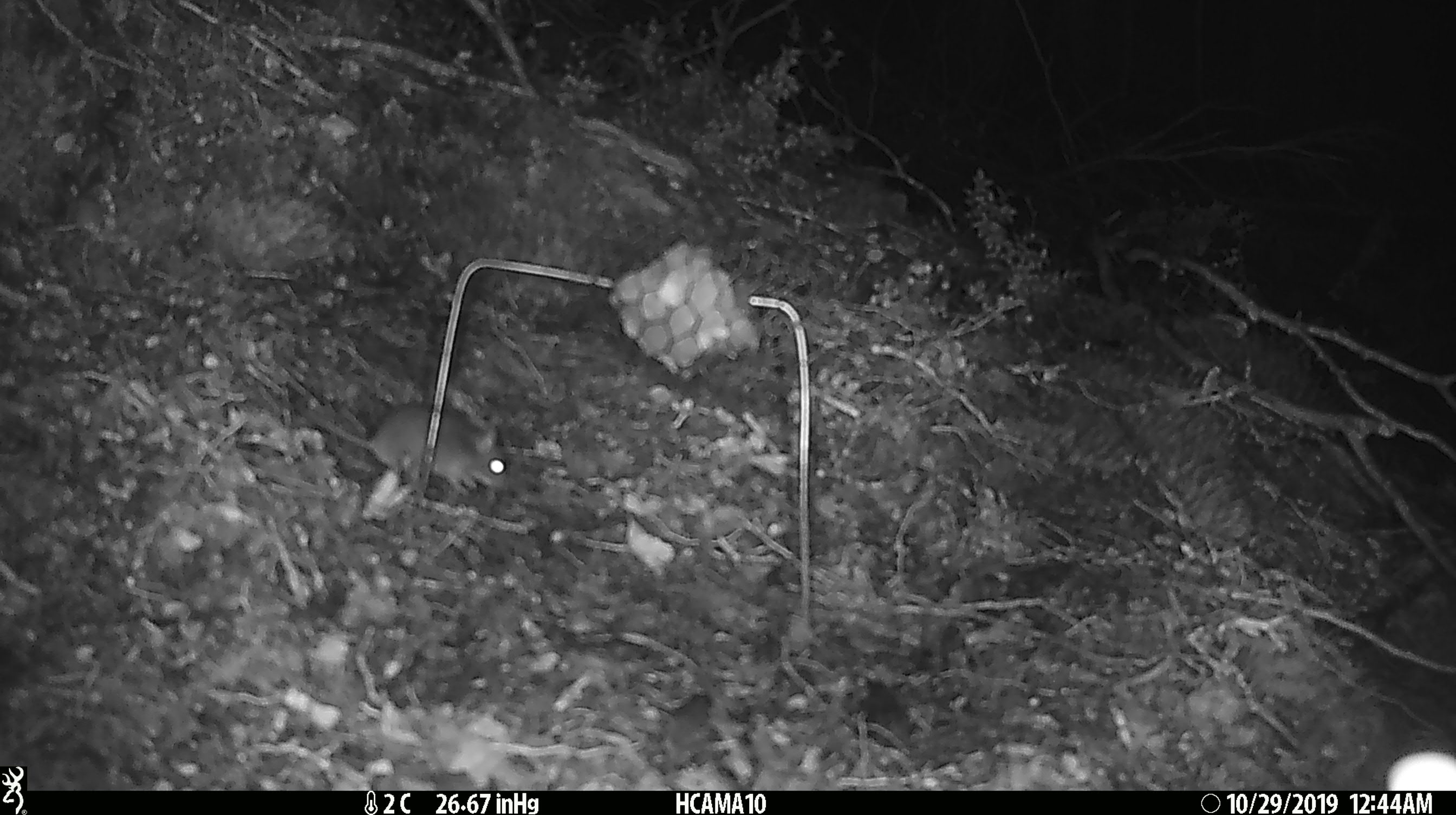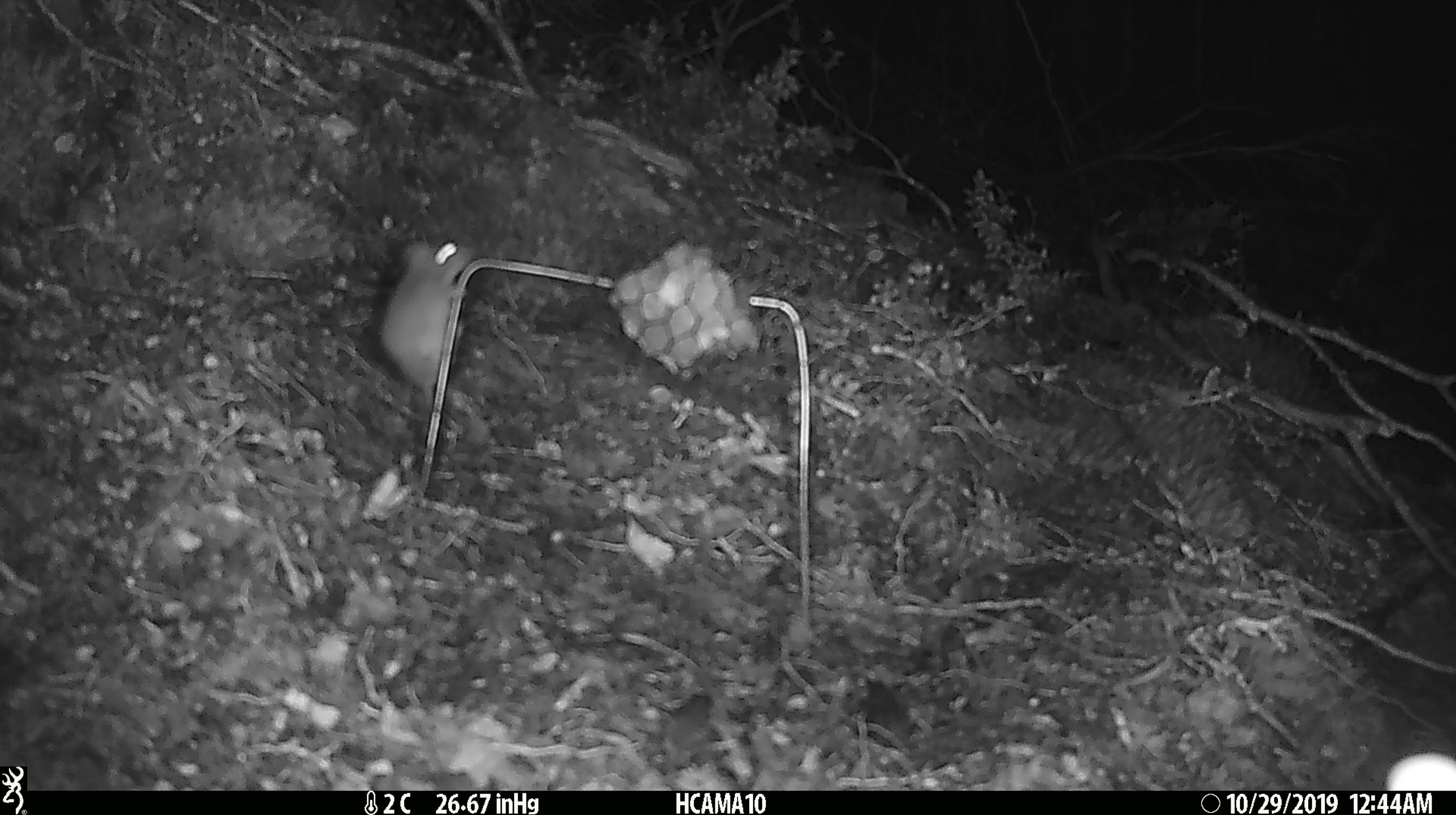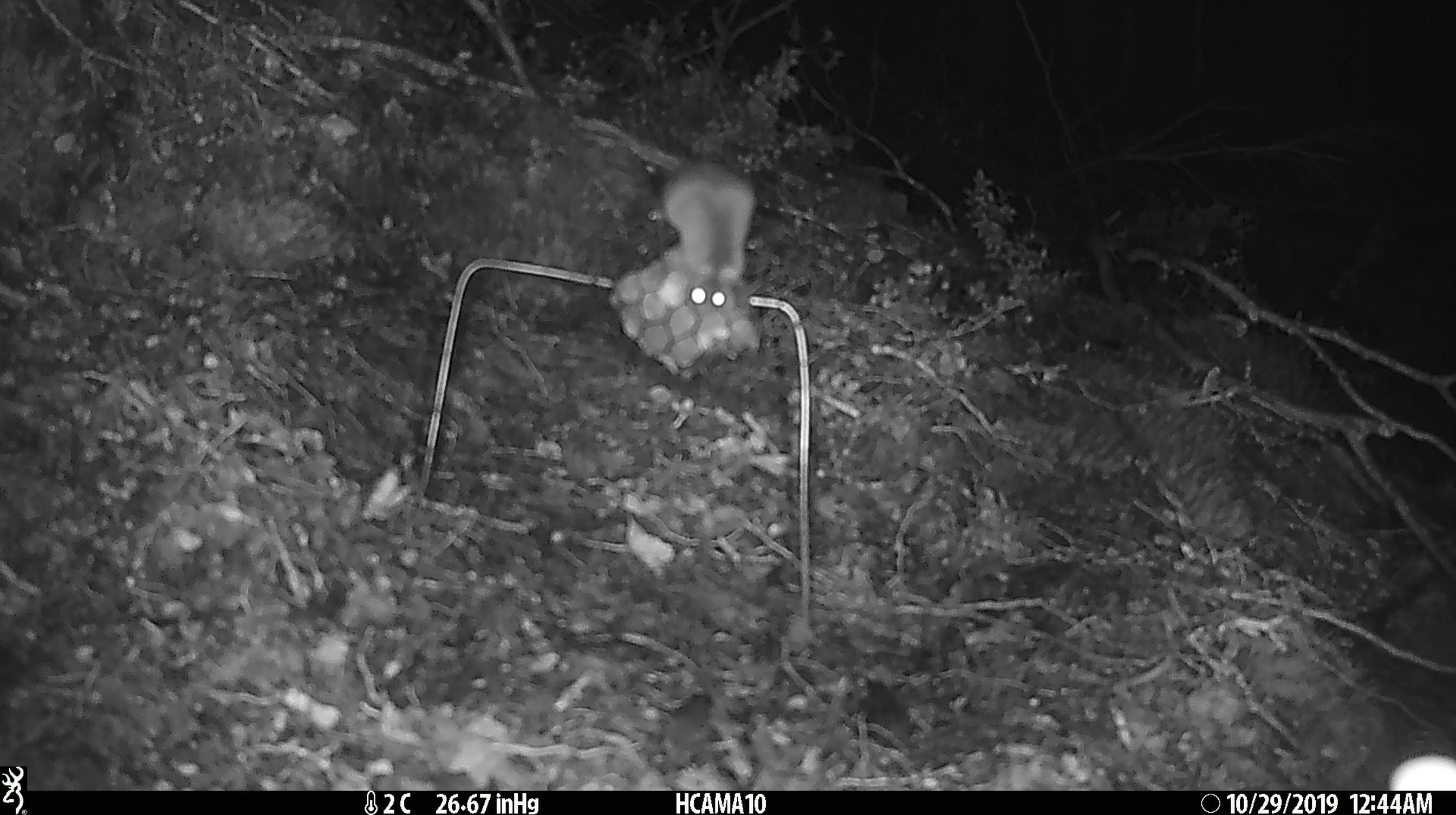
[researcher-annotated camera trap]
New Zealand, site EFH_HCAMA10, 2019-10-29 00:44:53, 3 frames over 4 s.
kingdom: Animalia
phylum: Chordata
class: Mammalia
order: Rodentia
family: Muridae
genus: Mus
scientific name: Mus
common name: mouse